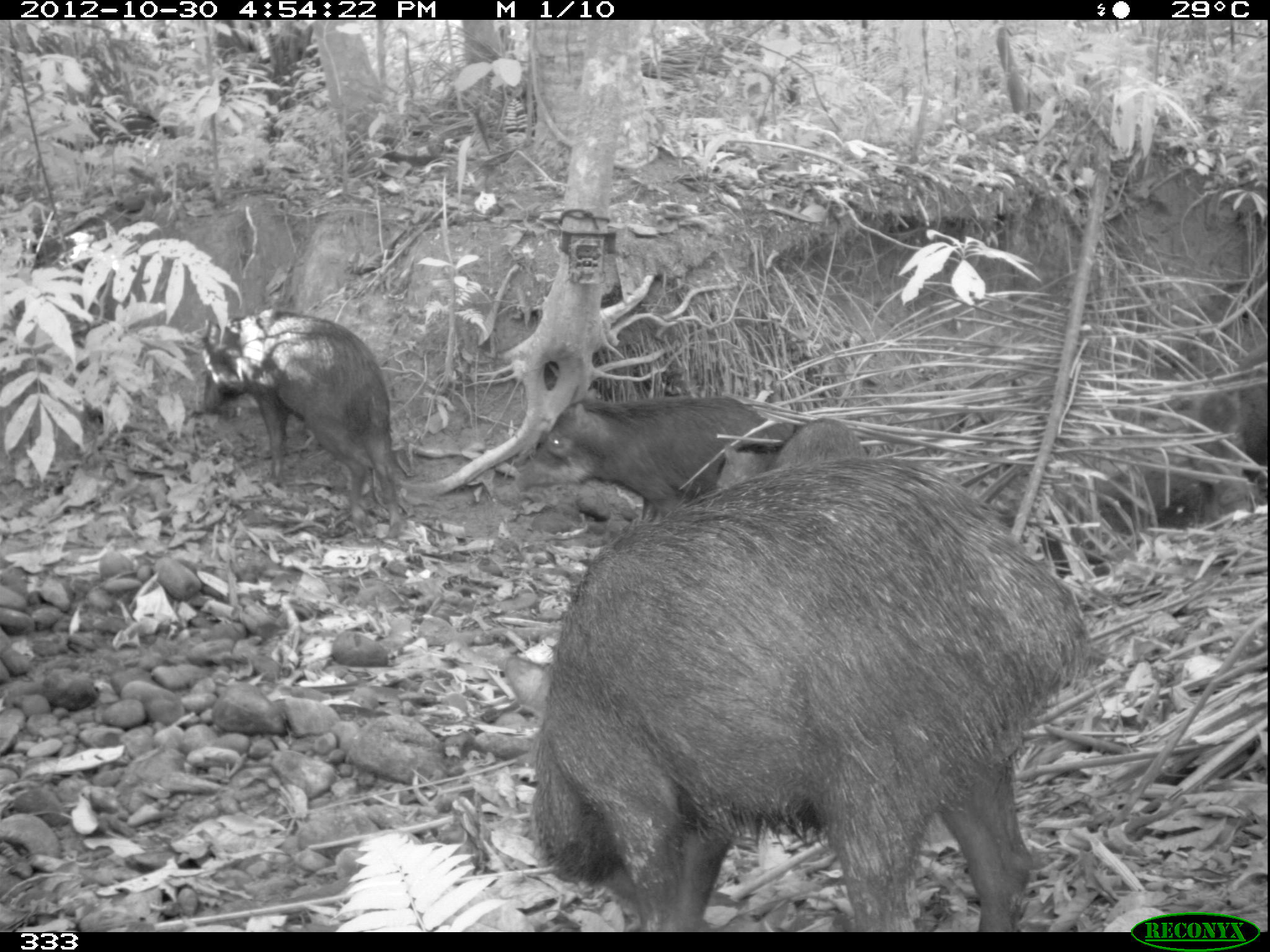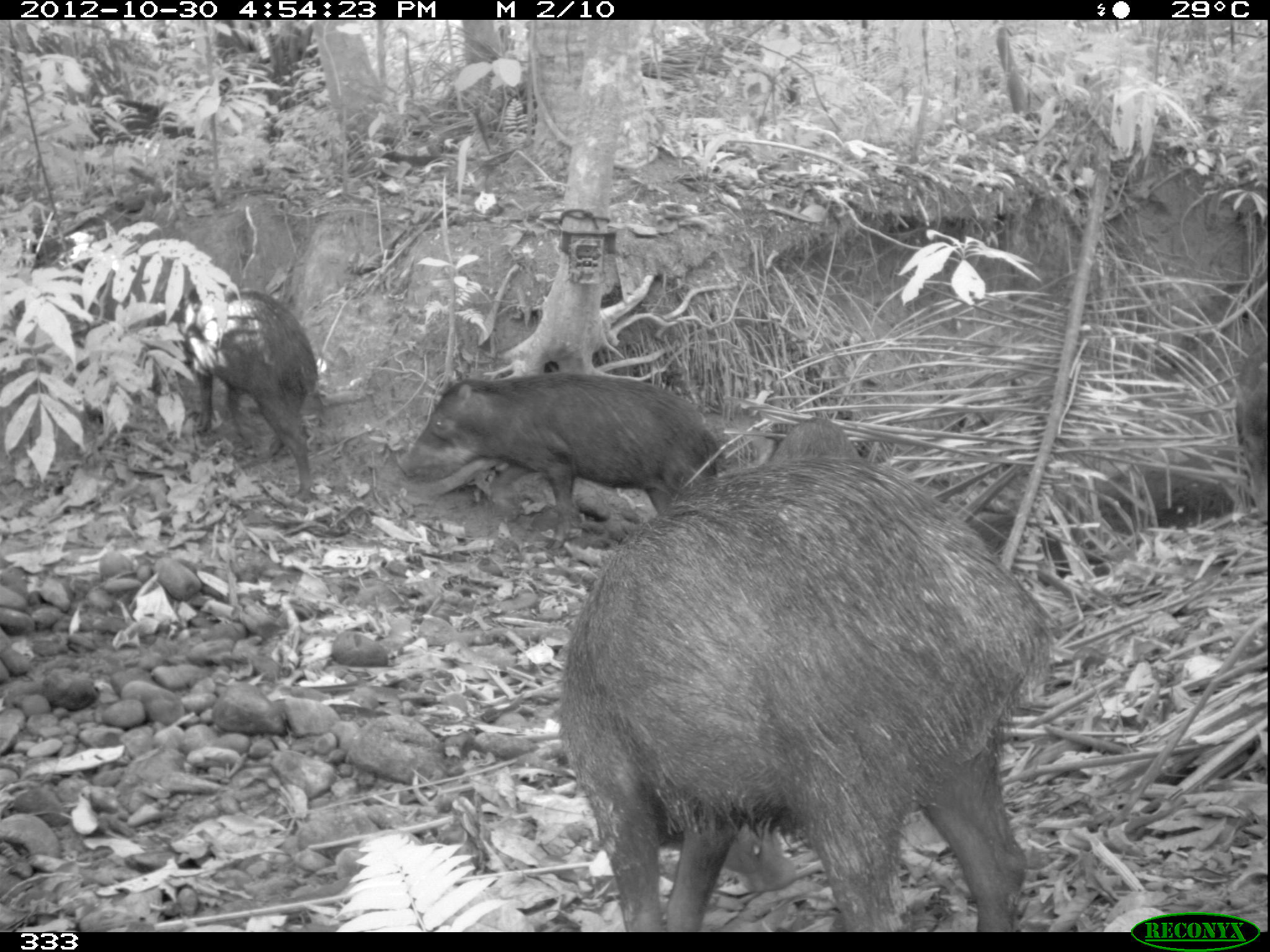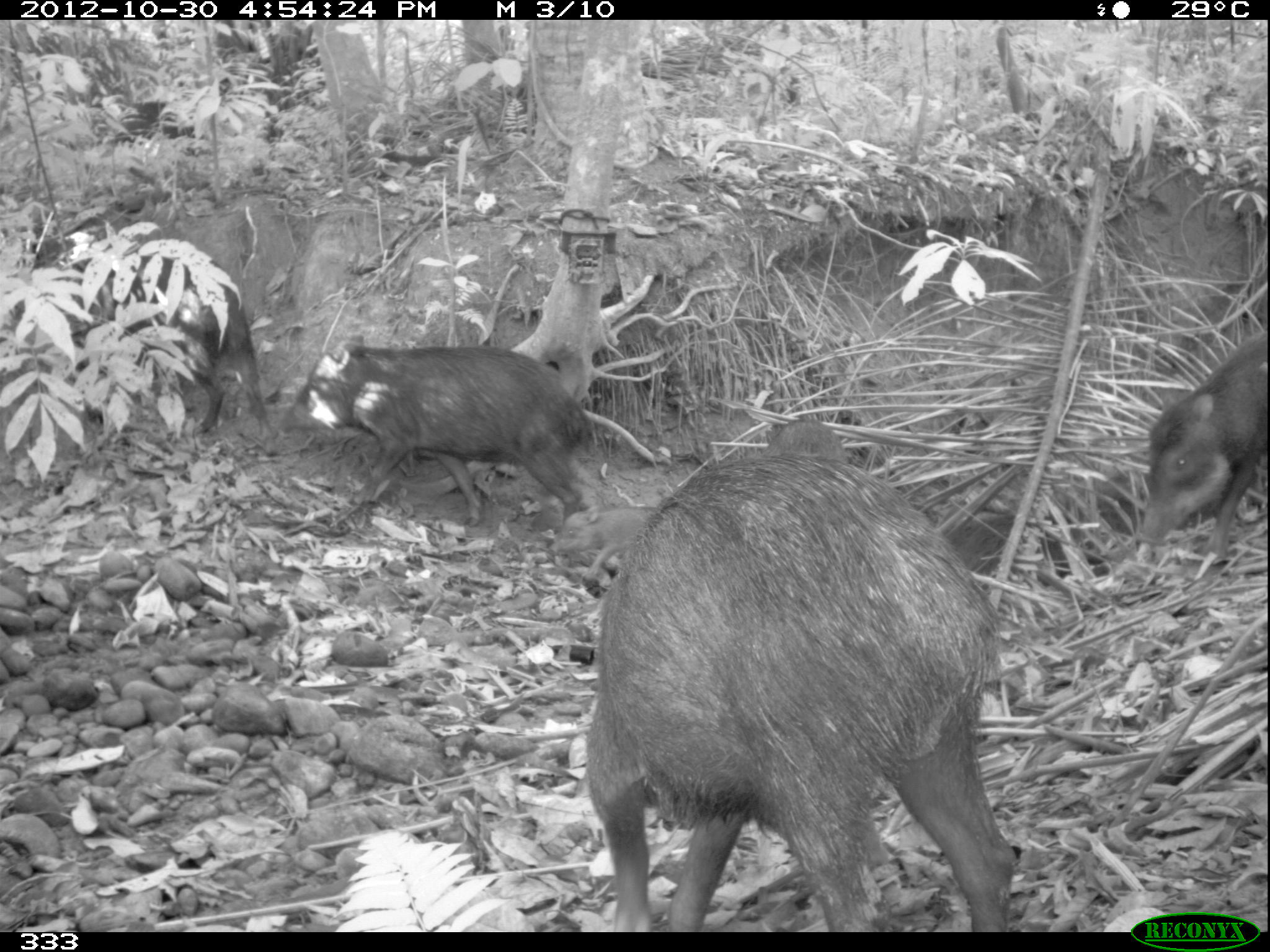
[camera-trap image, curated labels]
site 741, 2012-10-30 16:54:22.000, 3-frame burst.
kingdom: Animalia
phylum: Chordata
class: Mammalia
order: Artiodactyla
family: Tayassuidae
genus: Tayassu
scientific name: Tayassu pecari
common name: white-lipped peccary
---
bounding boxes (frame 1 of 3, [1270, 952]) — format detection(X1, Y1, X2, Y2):
tayassu pecari: detection(530, 457, 1092, 931); detection(202, 310, 403, 540); detection(516, 398, 800, 524); detection(1184, 331, 1268, 505); detection(715, 416, 868, 491)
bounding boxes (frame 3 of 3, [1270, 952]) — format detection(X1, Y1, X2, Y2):
tayassu pecari: detection(583, 457, 1018, 930); detection(286, 334, 589, 528); detection(54, 249, 272, 438); detection(1135, 328, 1270, 549); detection(554, 506, 653, 578); detection(762, 418, 846, 457)